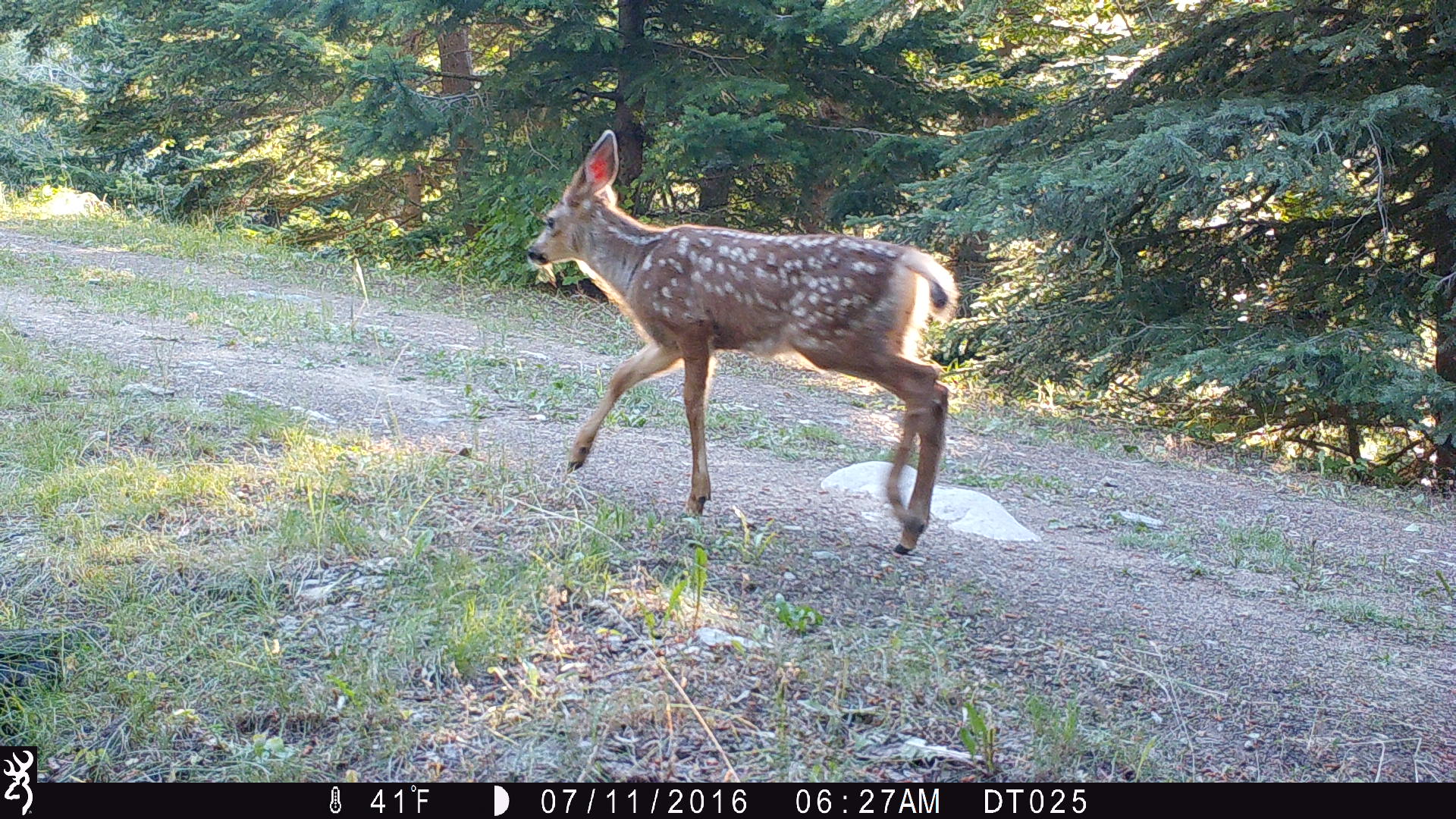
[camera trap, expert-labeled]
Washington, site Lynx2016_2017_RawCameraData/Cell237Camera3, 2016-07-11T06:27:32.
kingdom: Animalia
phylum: Chordata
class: Mammalia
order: Artiodactyla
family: Cervidae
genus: Odocoileus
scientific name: Odocoileus hemionus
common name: mule deer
Odocoileus hemionus (mule deer). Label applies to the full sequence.